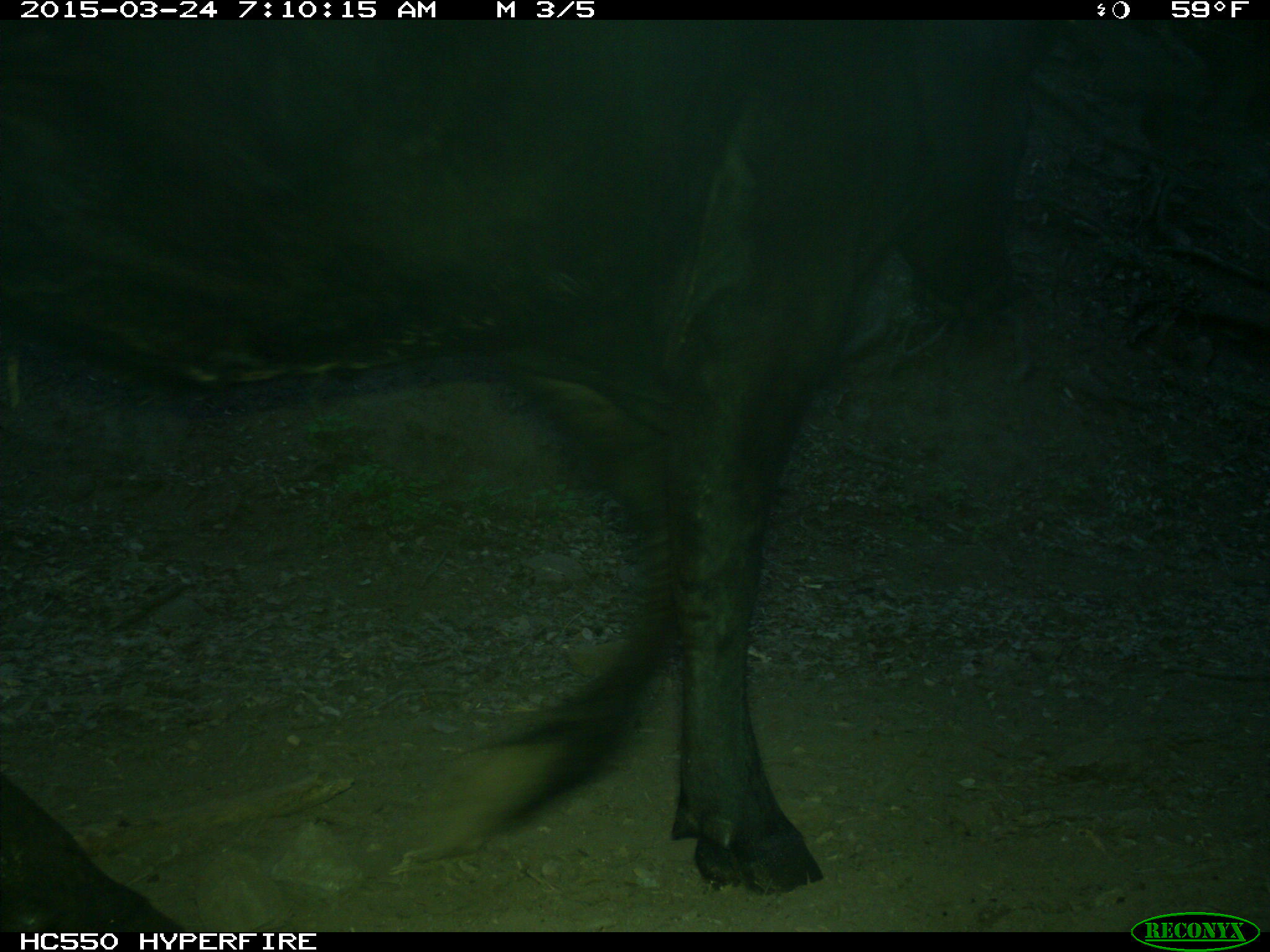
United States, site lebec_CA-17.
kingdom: Animalia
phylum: Chordata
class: Mammalia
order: Artiodactyla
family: Bovidae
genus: Bos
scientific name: Bos taurus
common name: domestic cow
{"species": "Bos taurus (domestic cow)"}